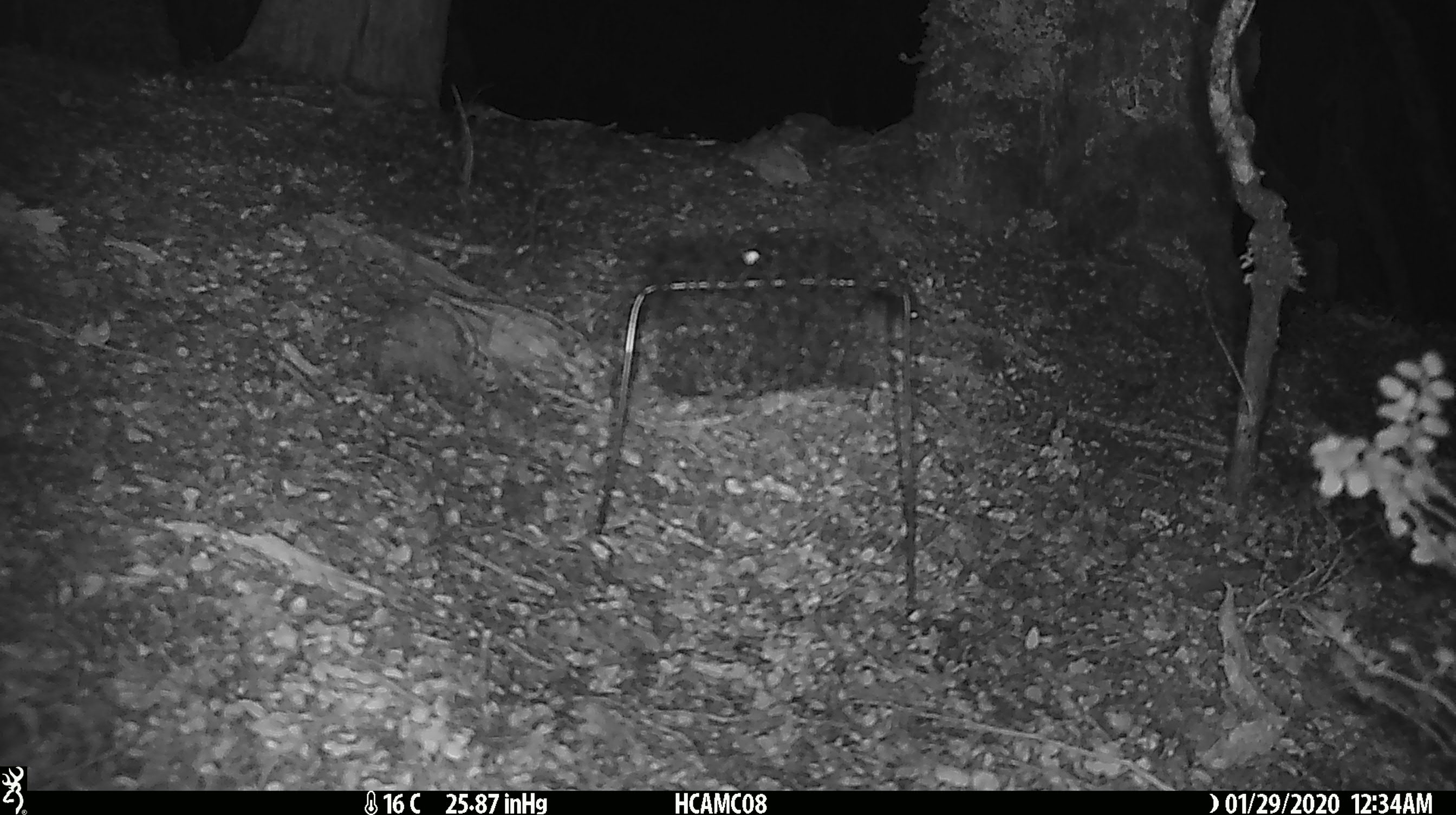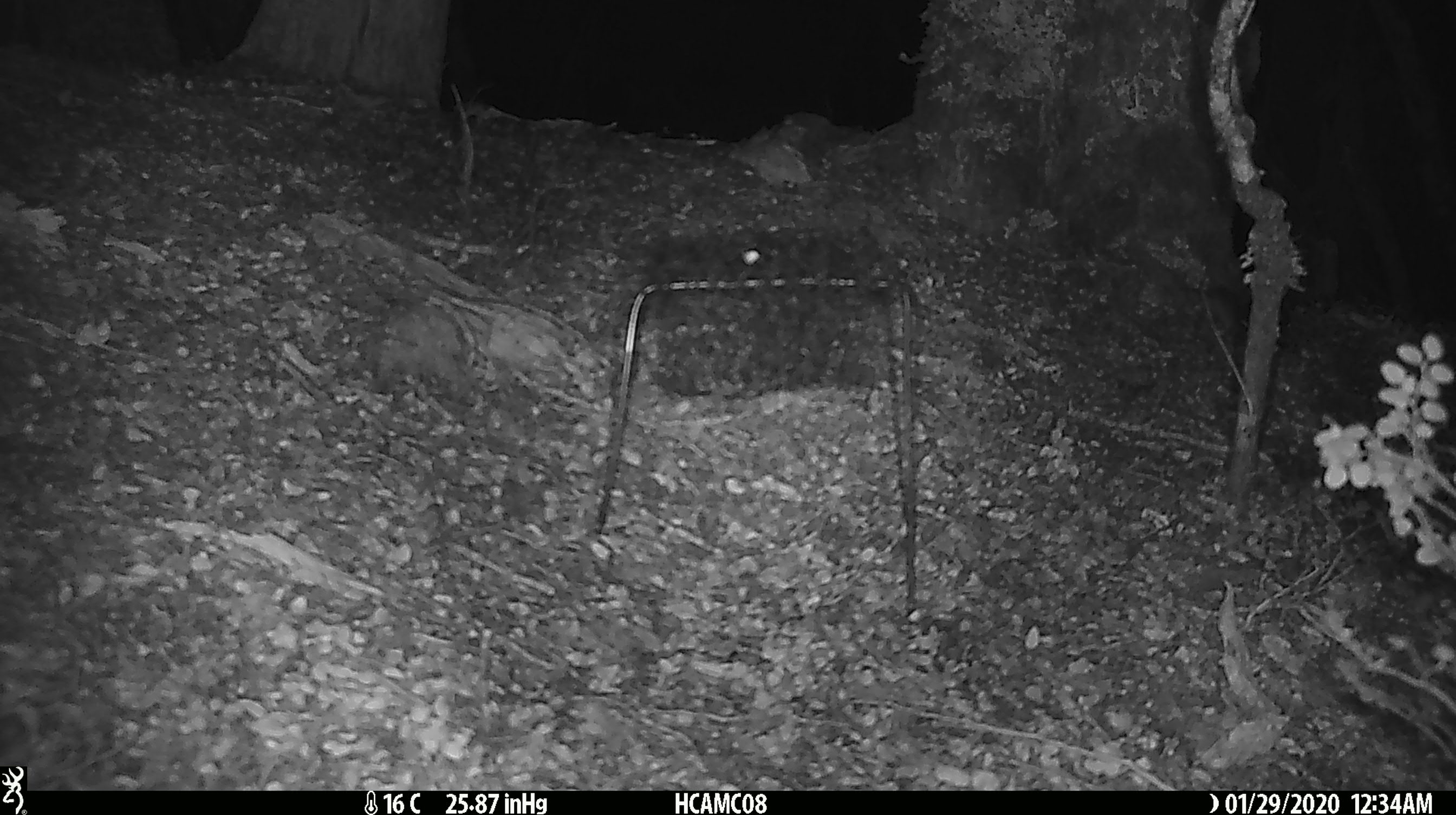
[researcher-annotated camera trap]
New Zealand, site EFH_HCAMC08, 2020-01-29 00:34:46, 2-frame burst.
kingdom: Animalia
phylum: Chordata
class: Mammalia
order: Rodentia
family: Muridae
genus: Mus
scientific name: Mus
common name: mouse